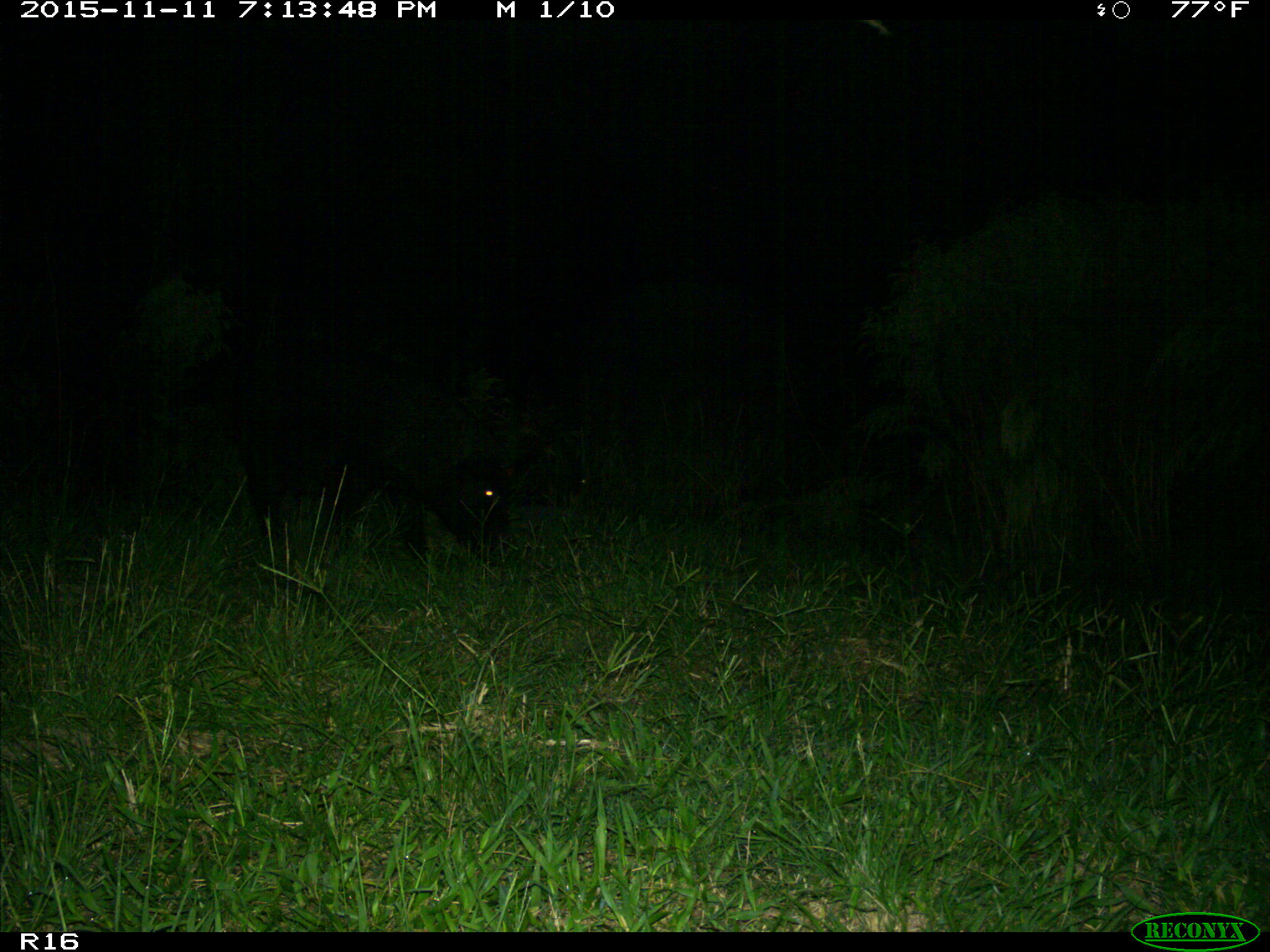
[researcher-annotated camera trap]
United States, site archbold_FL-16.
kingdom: Animalia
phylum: Chordata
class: Mammalia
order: Artiodactyla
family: Suidae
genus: Sus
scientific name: Sus scrofa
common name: wild boar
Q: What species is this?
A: Sus scrofa (wild boar).